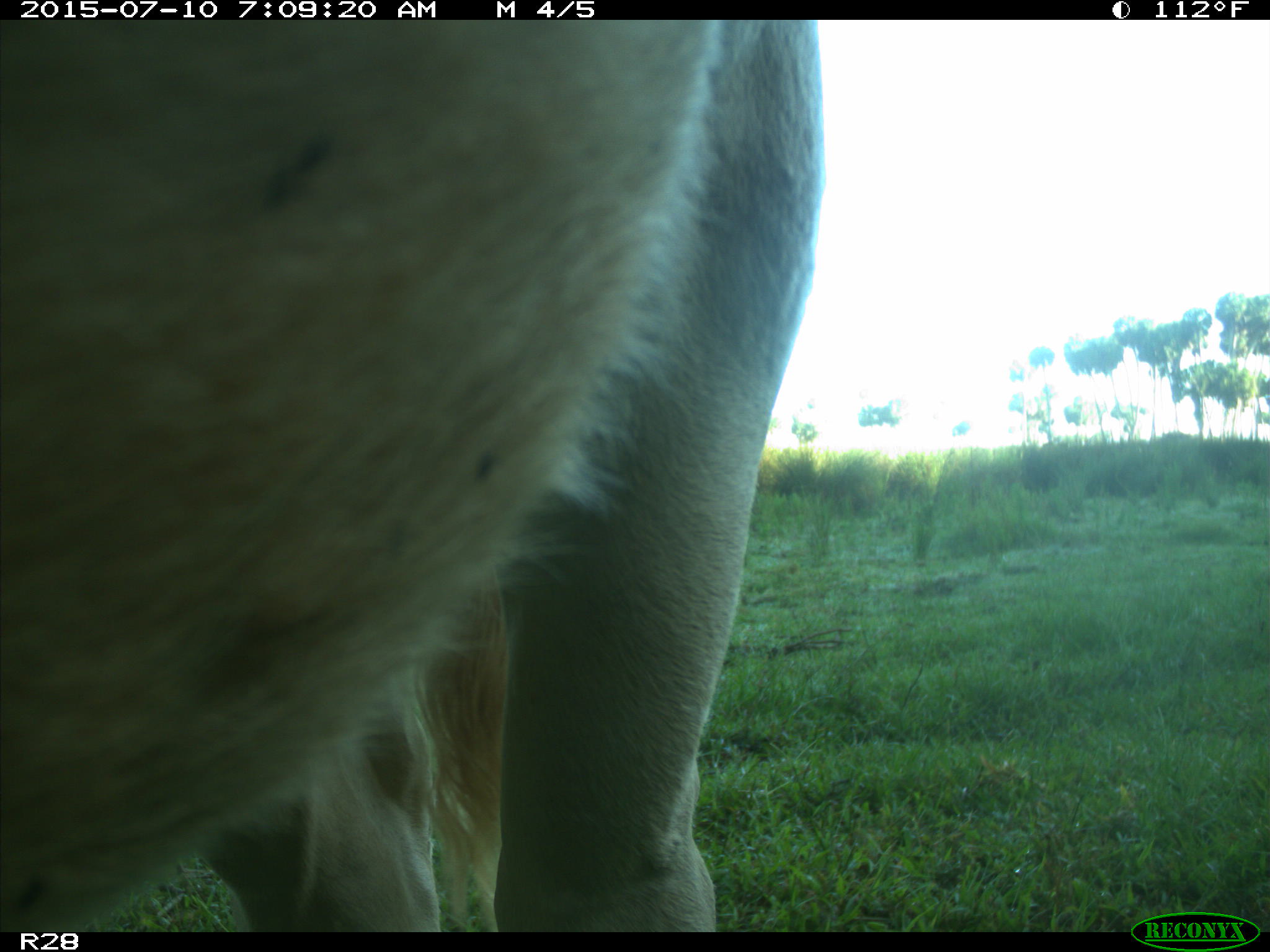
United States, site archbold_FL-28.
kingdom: Animalia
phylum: Chordata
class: Mammalia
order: Artiodactyla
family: Bovidae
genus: Bos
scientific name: Bos taurus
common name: domestic cow